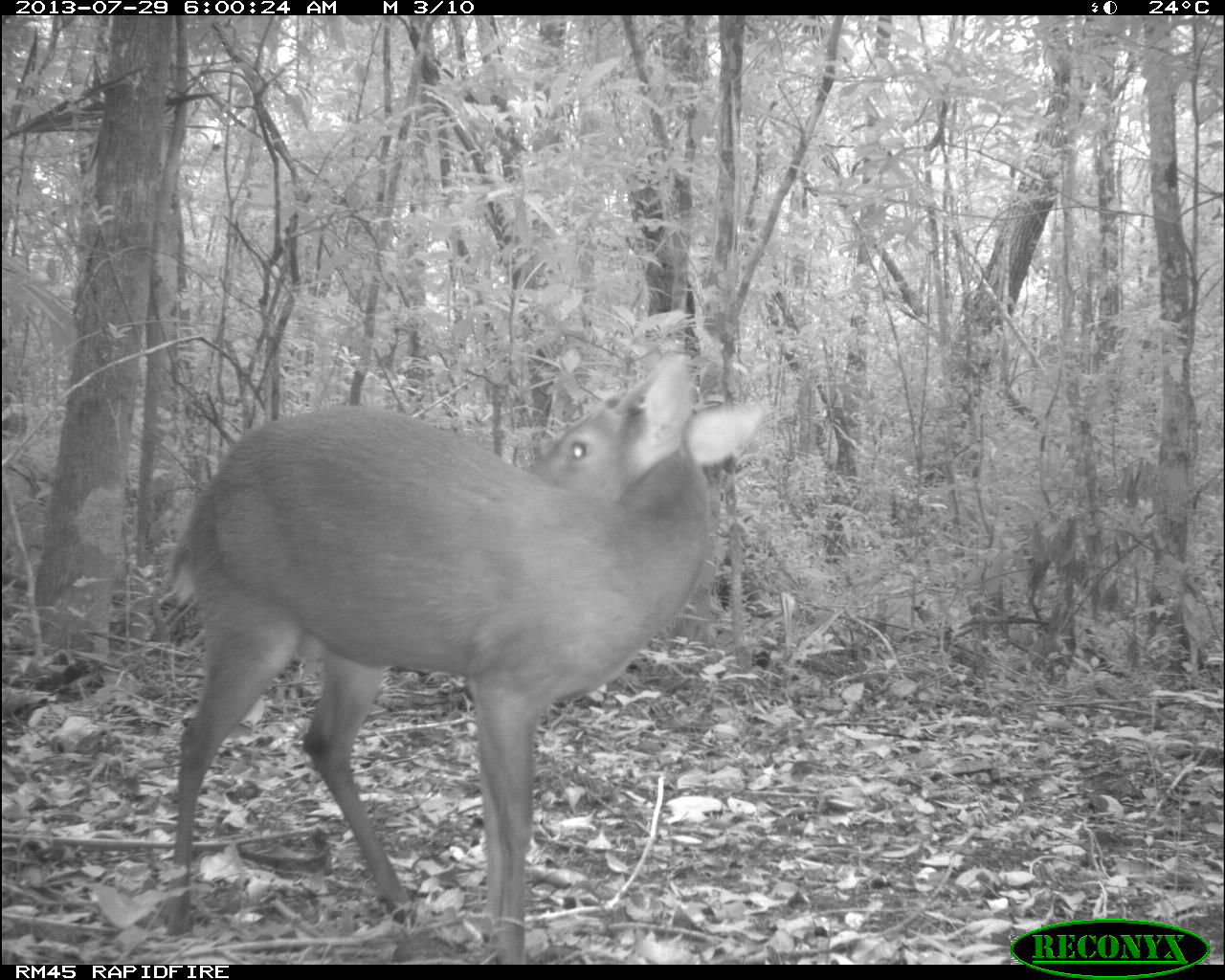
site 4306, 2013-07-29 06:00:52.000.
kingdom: Animalia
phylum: Chordata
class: Mammalia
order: Artiodactyla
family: Cervidae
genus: Mazama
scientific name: Mazama temama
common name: central american red brocket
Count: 1.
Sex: male.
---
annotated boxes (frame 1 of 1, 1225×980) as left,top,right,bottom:
mazama temama: 164,351,766,961